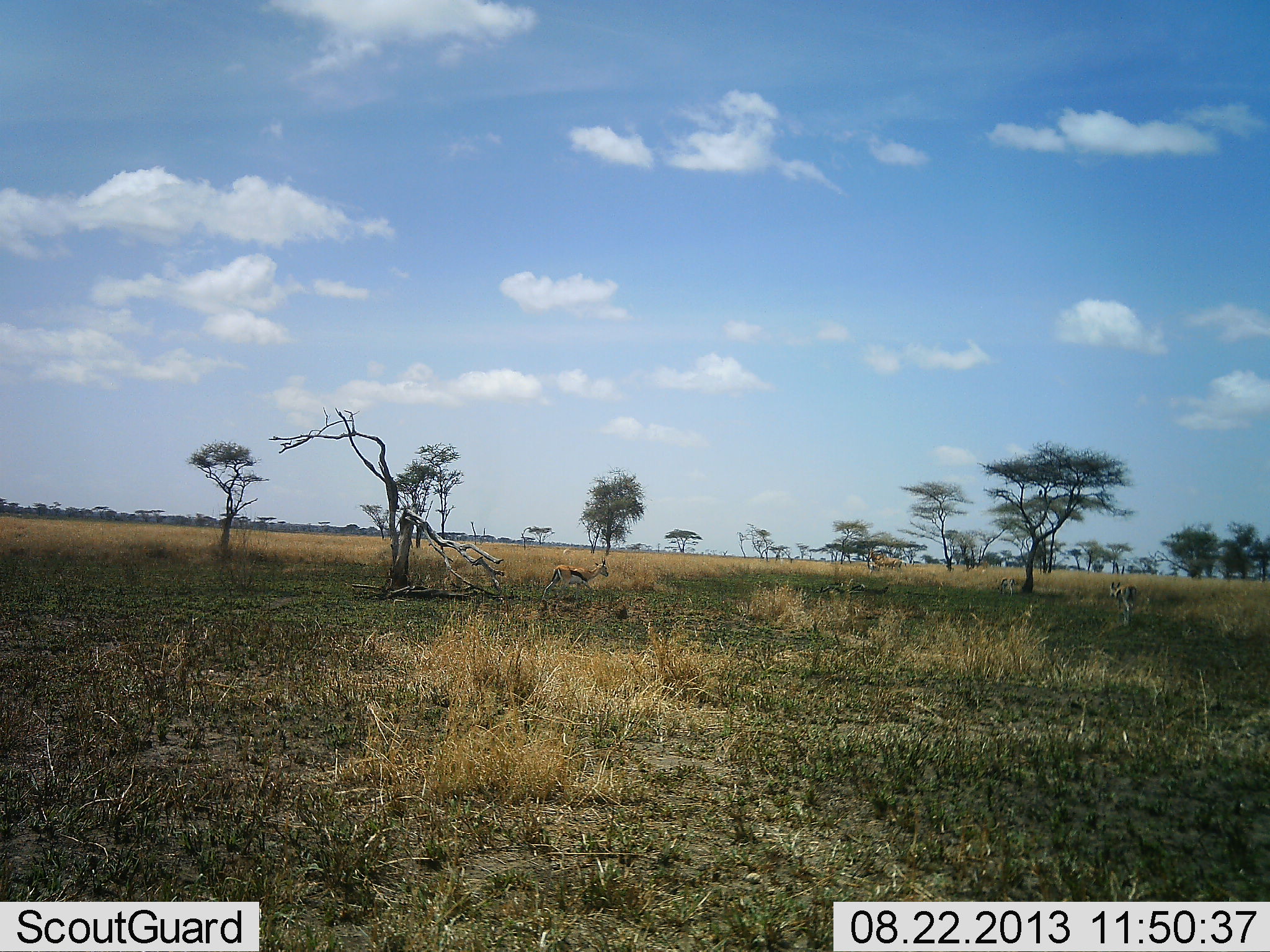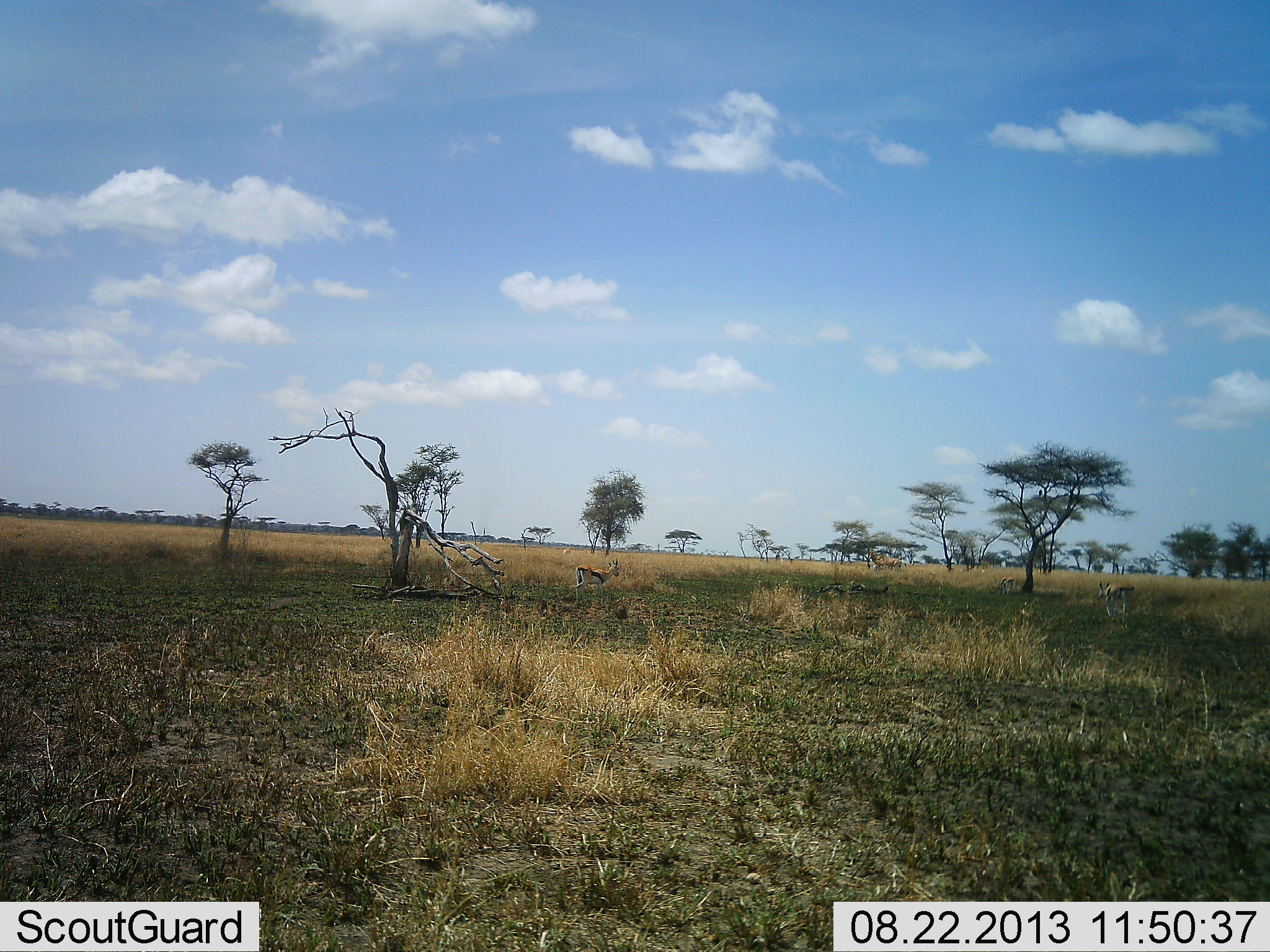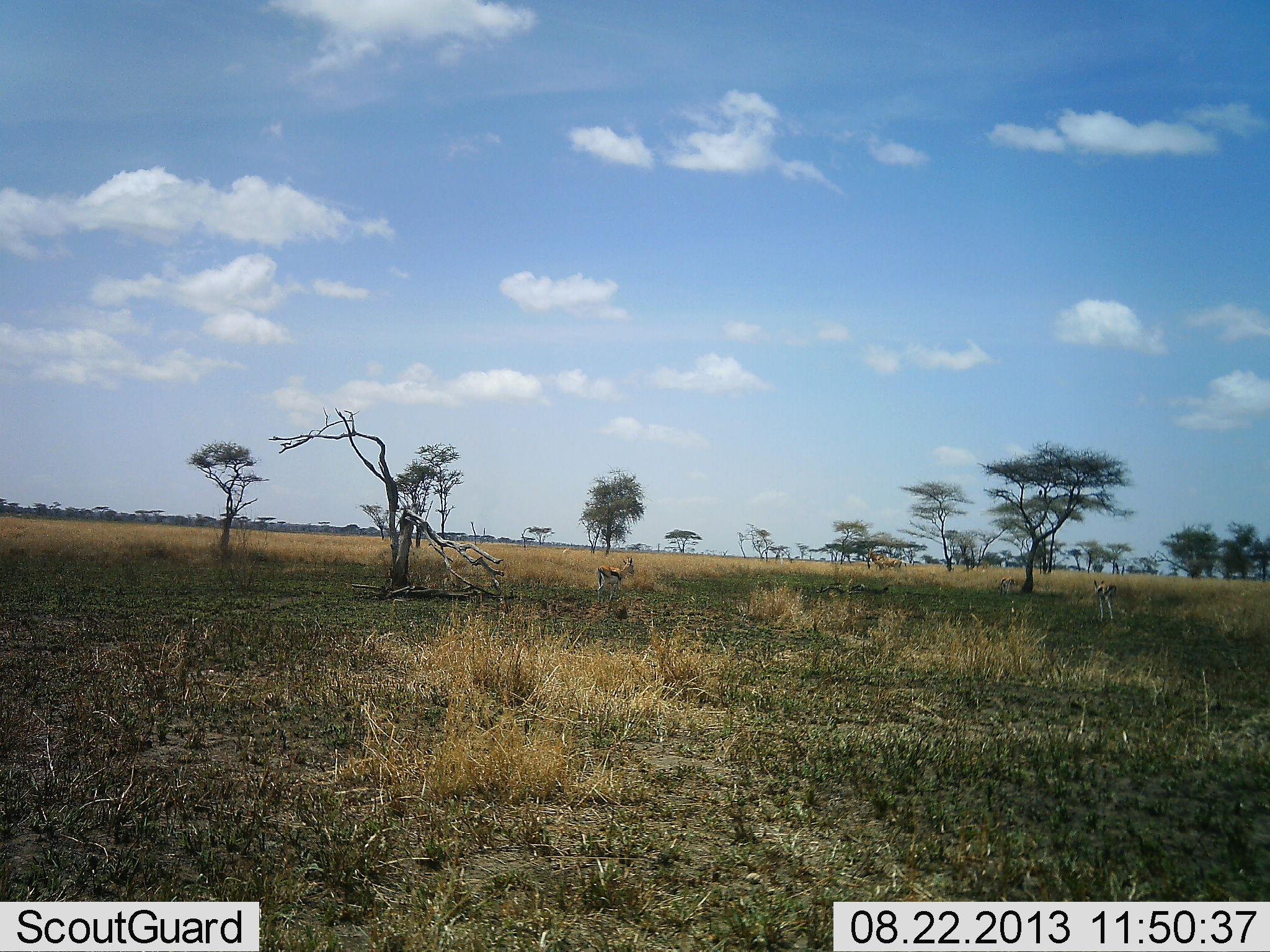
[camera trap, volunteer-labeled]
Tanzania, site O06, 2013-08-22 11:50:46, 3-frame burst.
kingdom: Animalia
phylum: Chordata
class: Mammalia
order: Artiodactyla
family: Bovidae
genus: Eudorcas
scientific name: Eudorcas thomsonii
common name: thomson's gazelle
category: gazellethomsons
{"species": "gazellethomsons (thomson's gazelle) (Eudorcas thomsonii)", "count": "2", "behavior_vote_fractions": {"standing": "9%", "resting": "9%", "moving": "91%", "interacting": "0%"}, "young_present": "9%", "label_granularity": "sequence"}